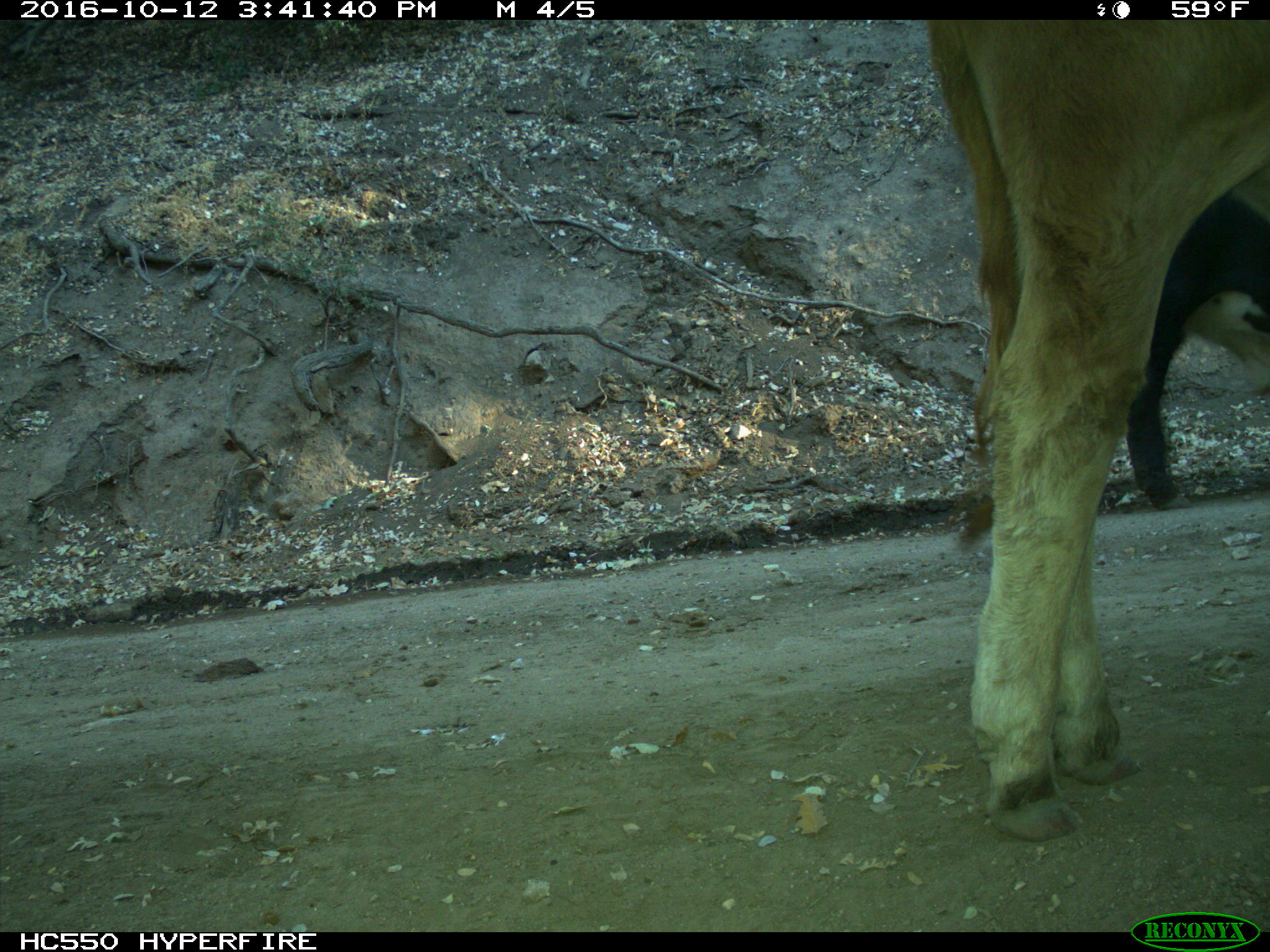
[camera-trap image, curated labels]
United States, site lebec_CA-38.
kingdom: Animalia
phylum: Chordata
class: Mammalia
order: Artiodactyla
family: Bovidae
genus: Bos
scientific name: Bos taurus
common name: domestic cow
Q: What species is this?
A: Bos taurus (domestic cow).